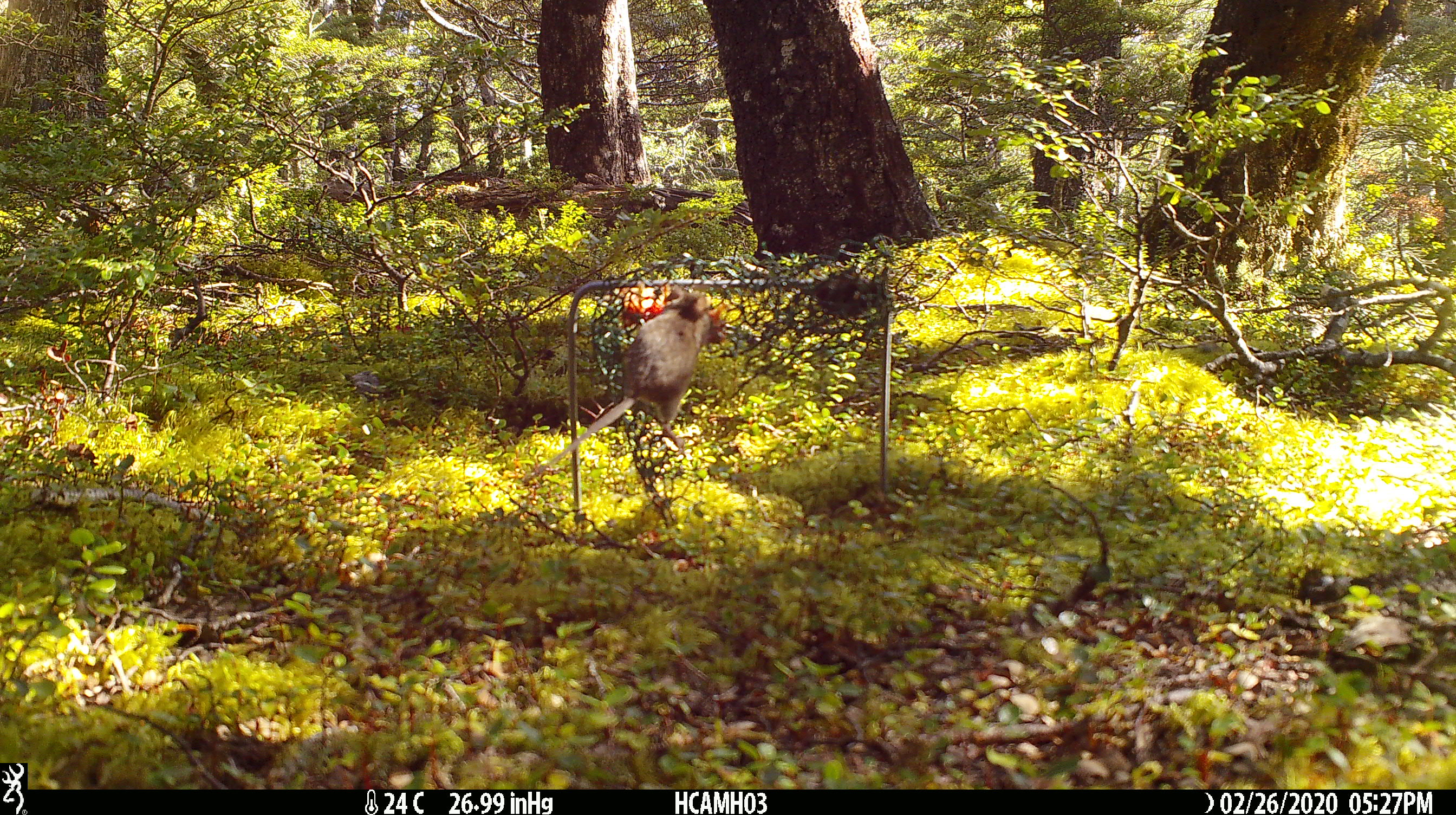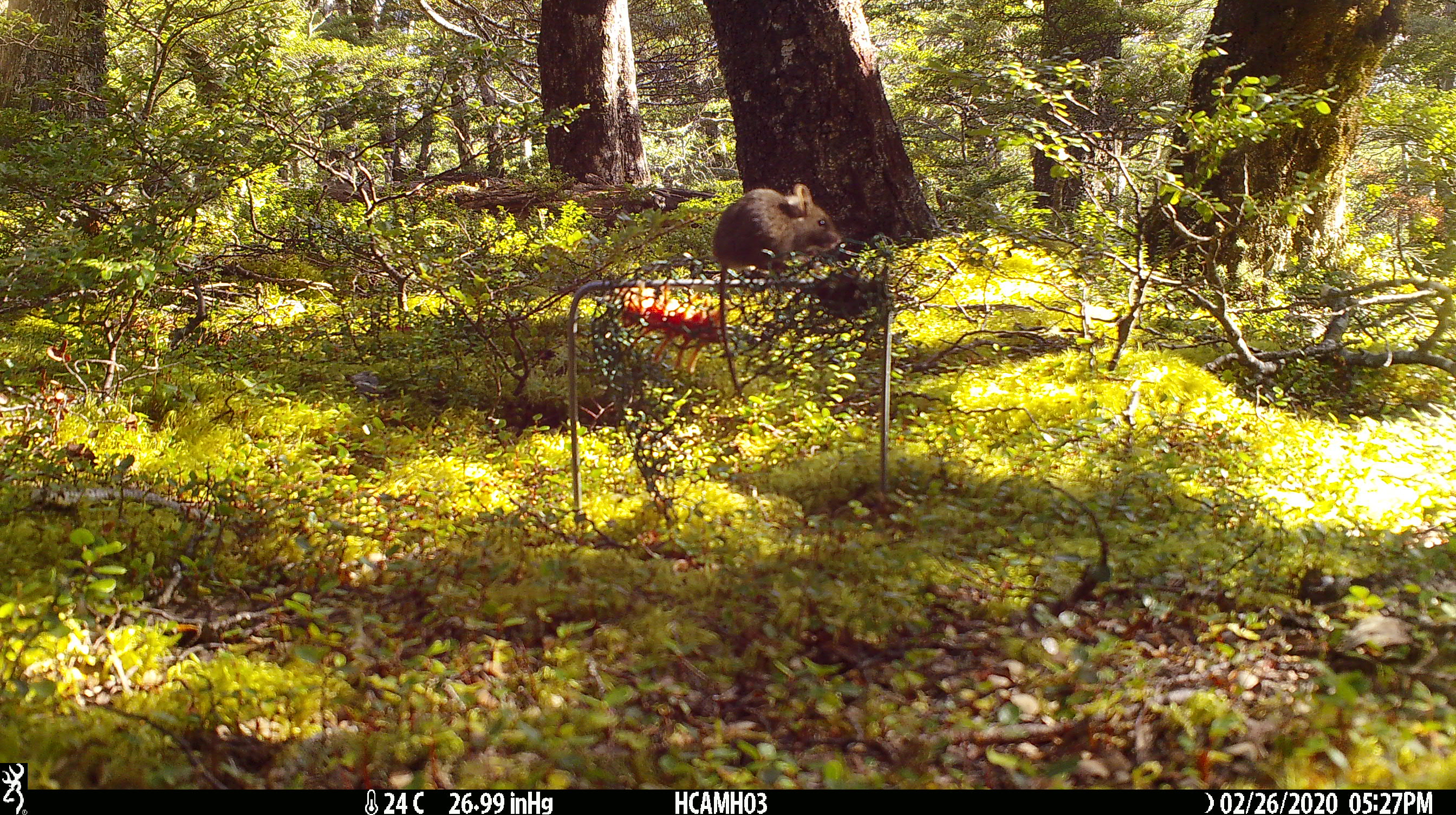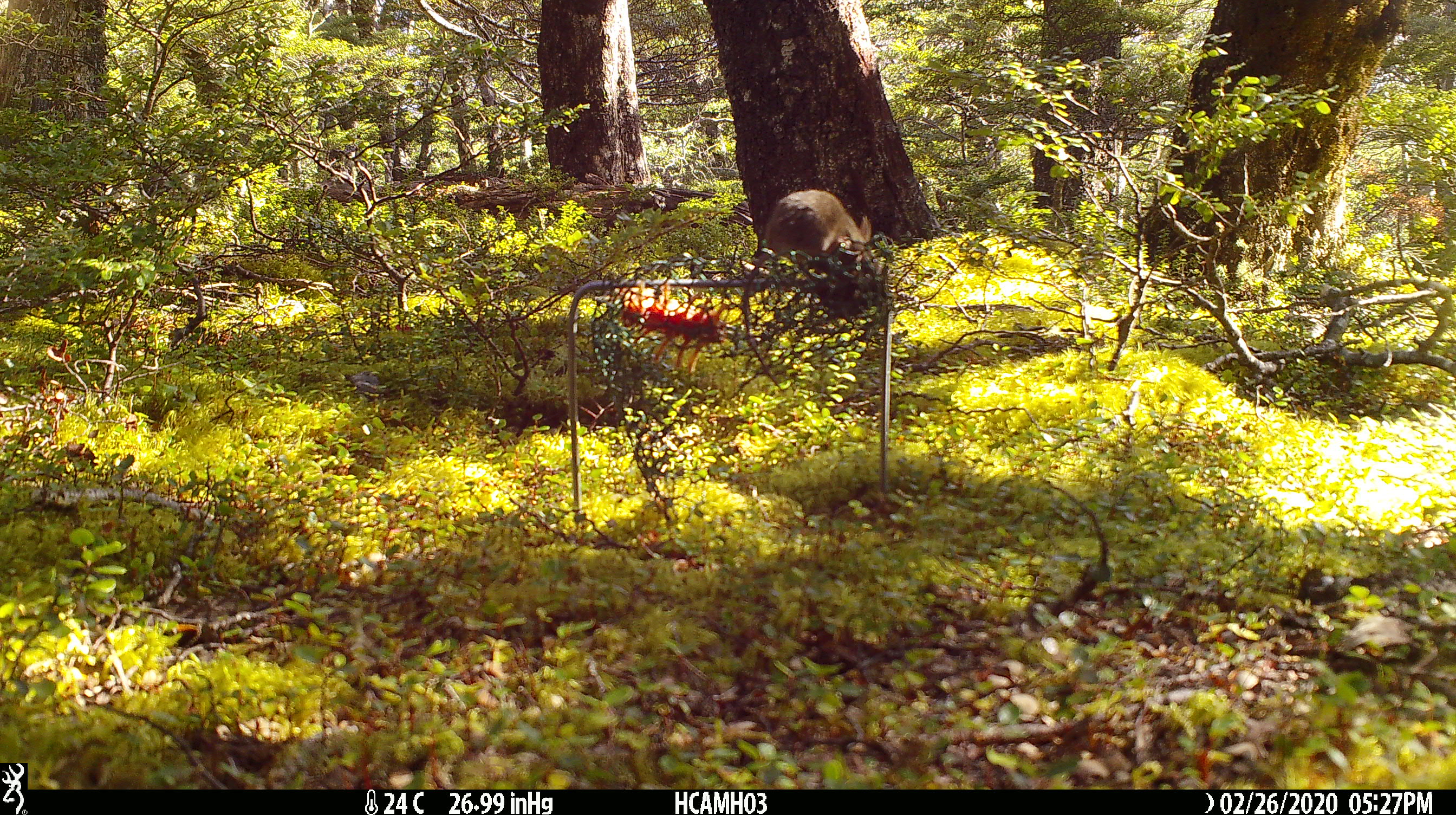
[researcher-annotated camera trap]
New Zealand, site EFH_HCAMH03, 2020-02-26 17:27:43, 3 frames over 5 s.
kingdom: Animalia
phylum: Chordata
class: Mammalia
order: Rodentia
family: Muridae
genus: Mus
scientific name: Mus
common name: mouse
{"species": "mouse (Mus)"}